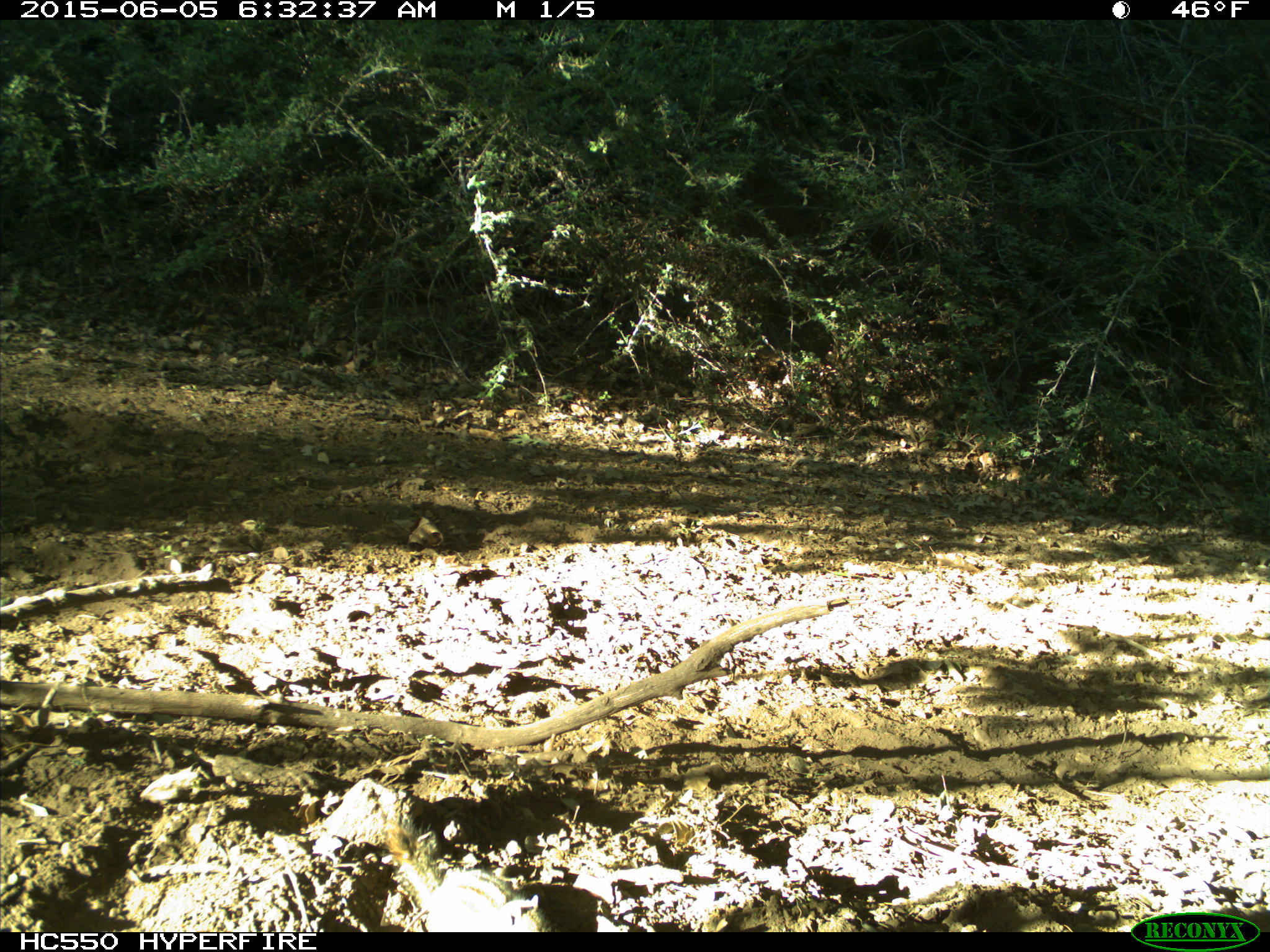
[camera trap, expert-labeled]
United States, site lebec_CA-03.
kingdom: Animalia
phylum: Chordata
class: Mammalia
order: Rodentia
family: Sciuridae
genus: Tamias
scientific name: Tamias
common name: chipmunk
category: unidentified chipmunk